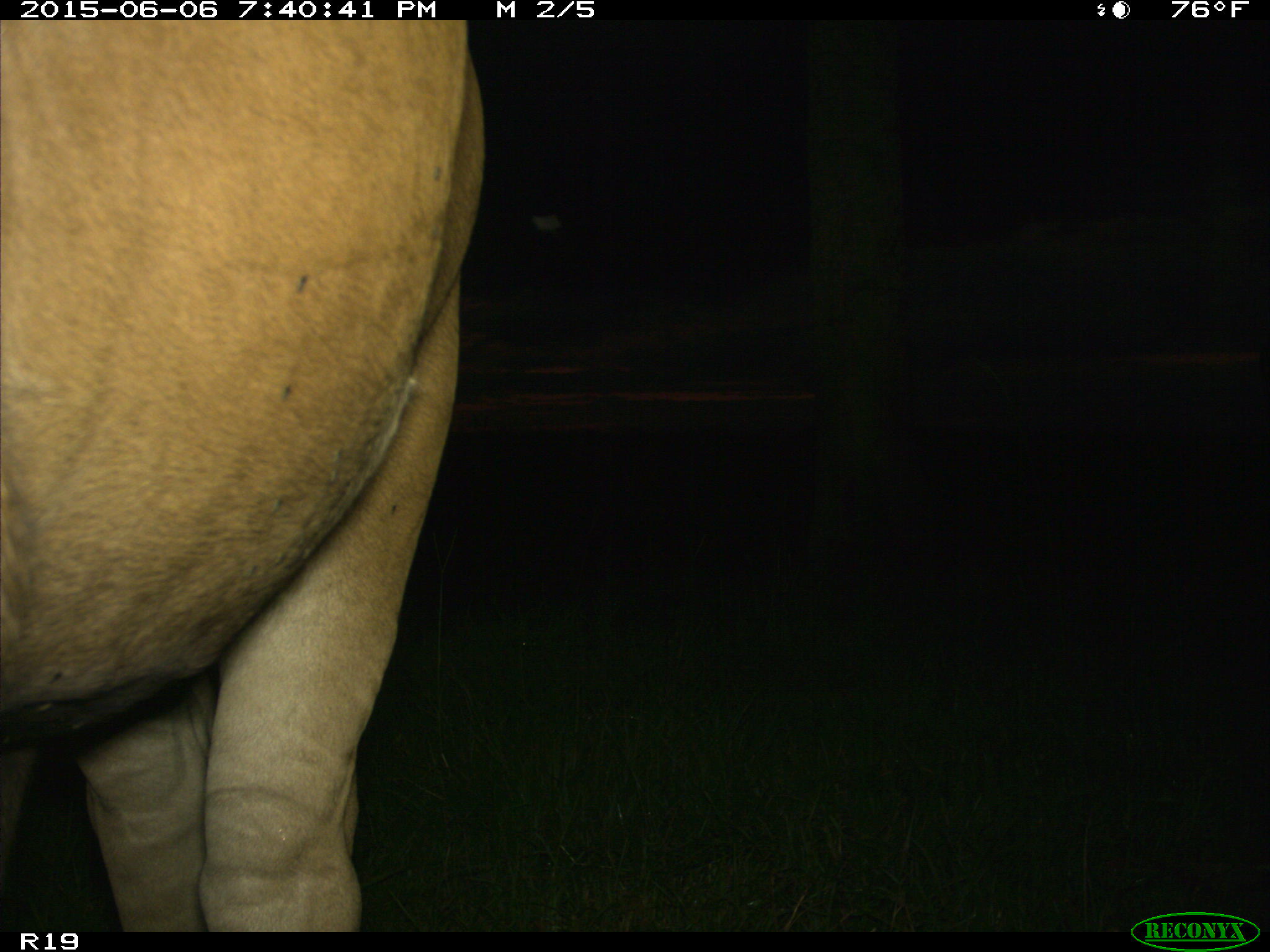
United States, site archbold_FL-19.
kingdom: Animalia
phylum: Chordata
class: Mammalia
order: Artiodactyla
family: Bovidae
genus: Bos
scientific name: Bos taurus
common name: domestic cow